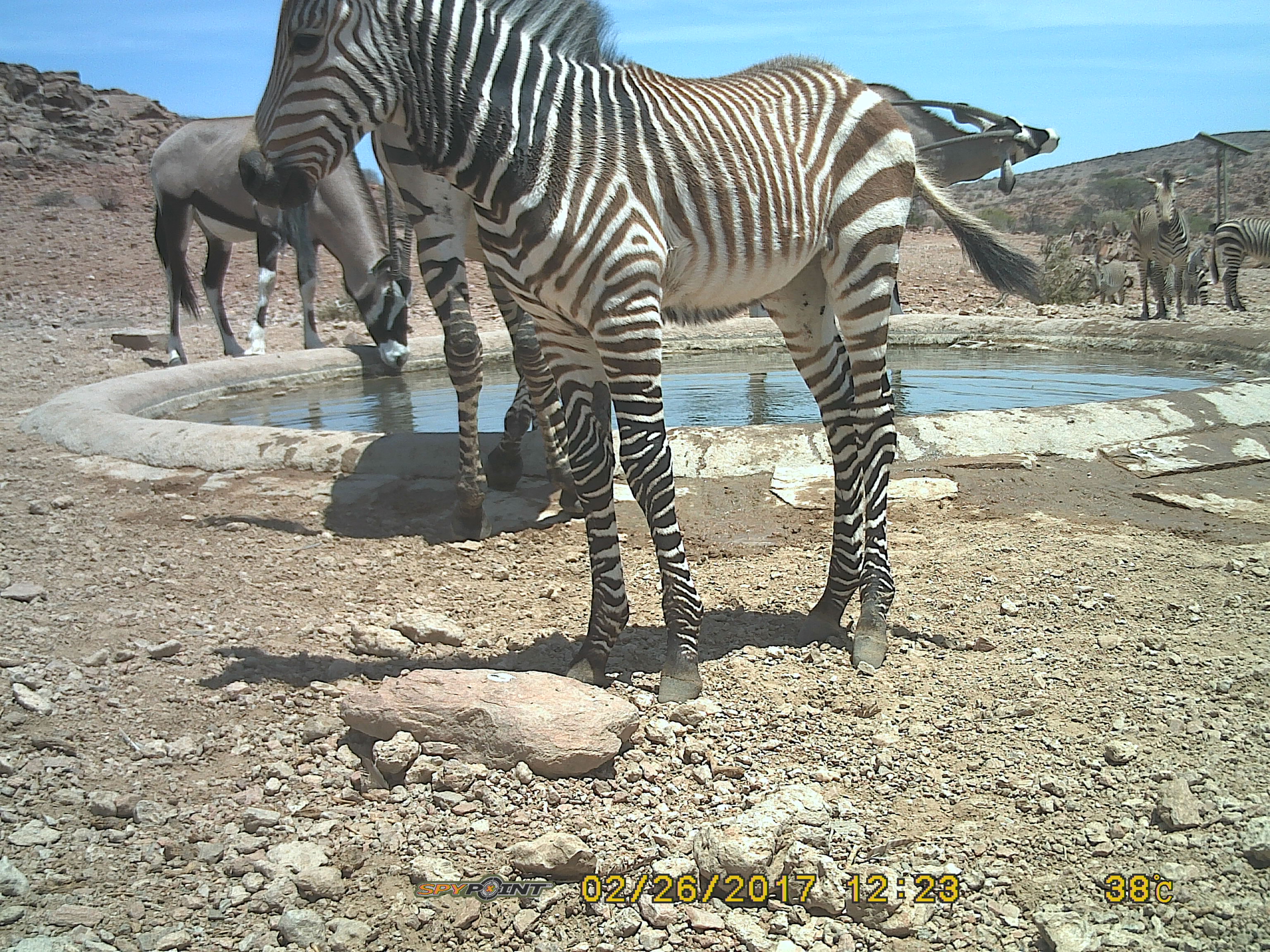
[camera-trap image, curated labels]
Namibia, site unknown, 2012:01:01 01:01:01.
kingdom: Animalia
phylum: Chordata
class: Mammalia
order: Perissodactyla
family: Equidae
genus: Equus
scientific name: Equus zebra hartmannae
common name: hartmann's mountain zebra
Equus zebra hartmannae (hartmann's mountain zebra).